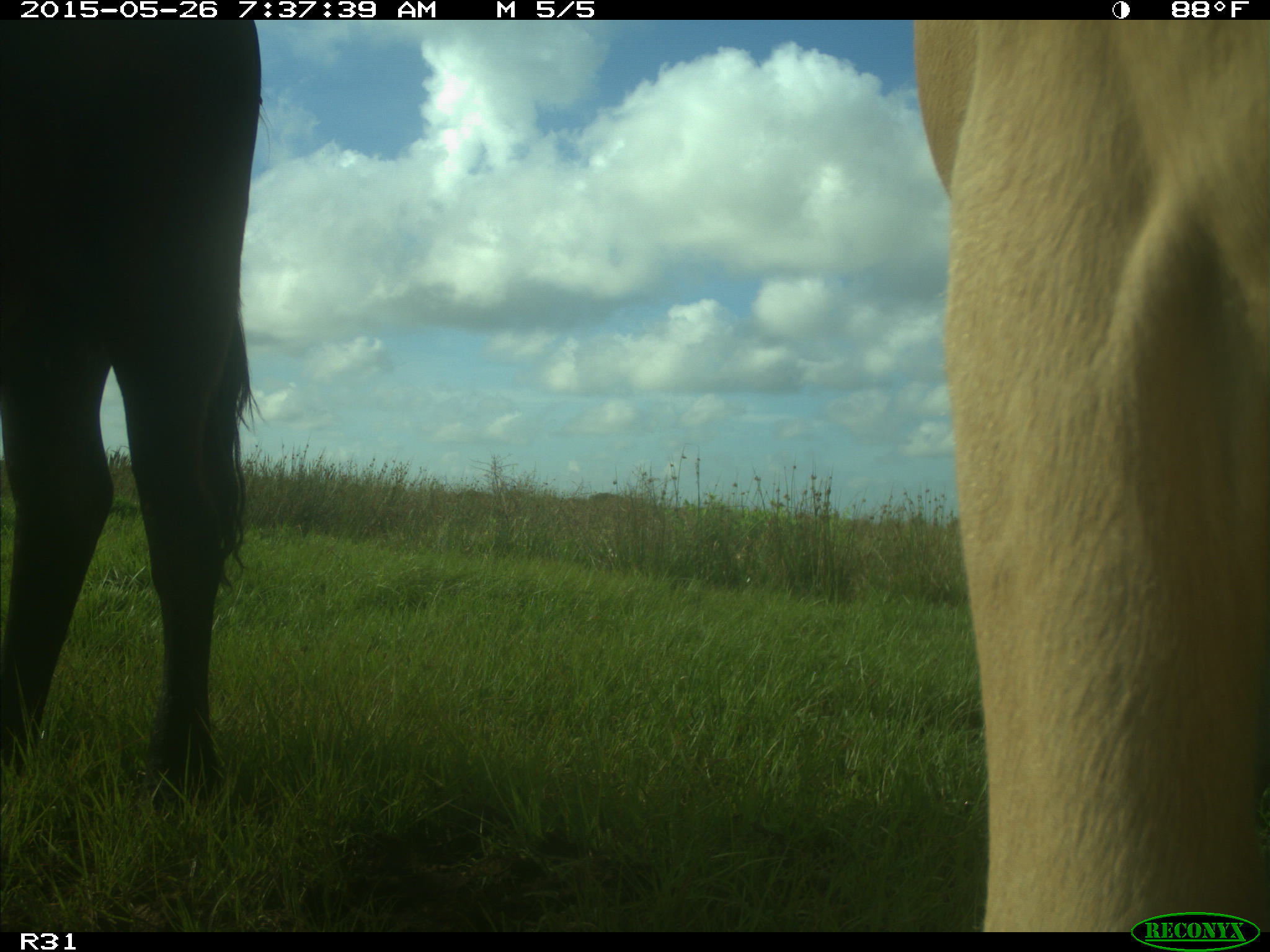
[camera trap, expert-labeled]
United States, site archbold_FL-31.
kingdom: Animalia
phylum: Chordata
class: Mammalia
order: Artiodactyla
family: Bovidae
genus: Bos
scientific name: Bos taurus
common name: domestic cow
Bos taurus (domestic cow).